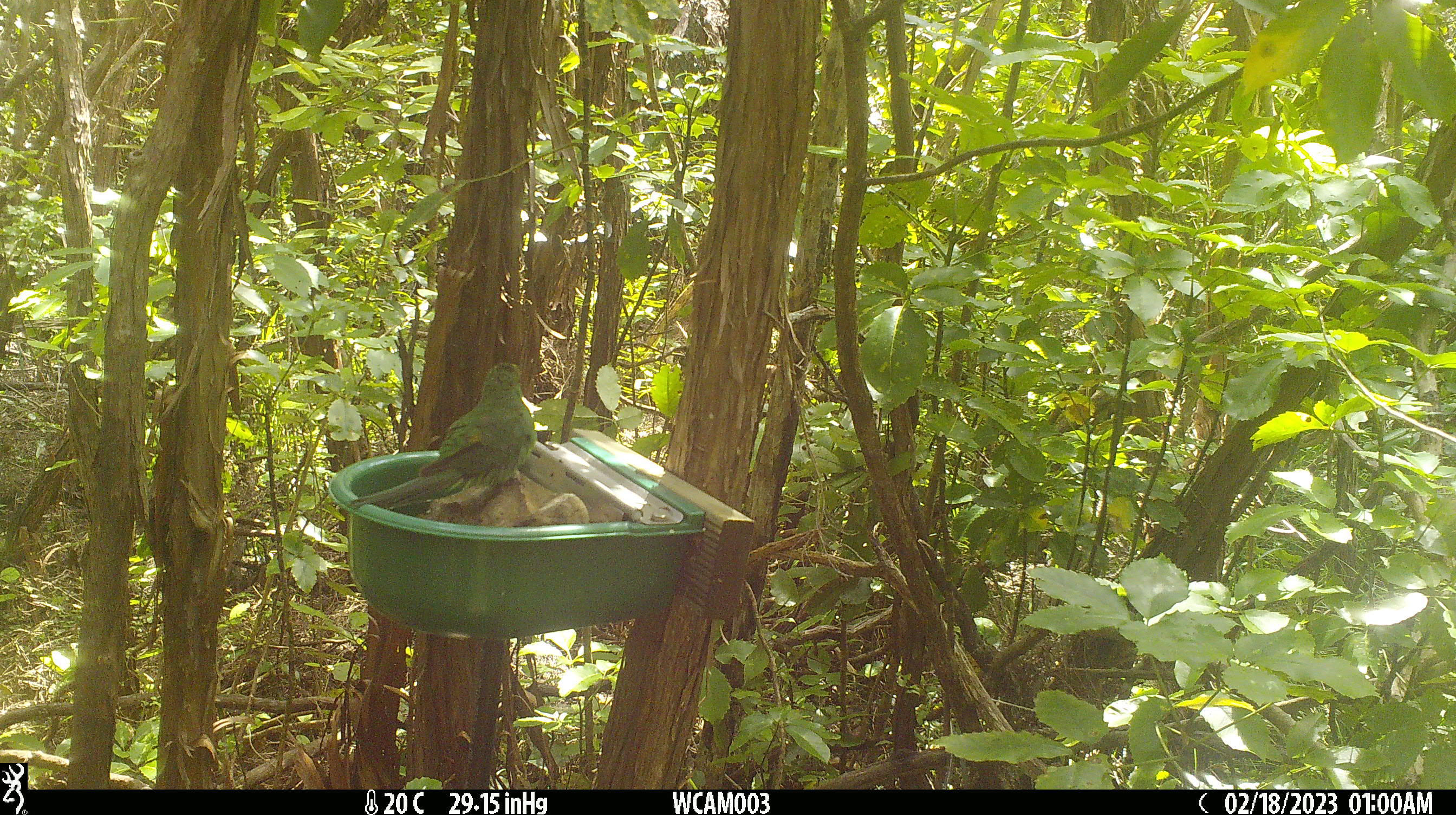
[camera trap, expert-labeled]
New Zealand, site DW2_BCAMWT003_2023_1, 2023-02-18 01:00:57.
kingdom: Animalia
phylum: Chordata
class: Aves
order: Psittaciformes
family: Psittaculidae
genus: Cyanoramphus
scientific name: Cyanoramphus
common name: parakeet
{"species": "parakeet (Cyanoramphus)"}